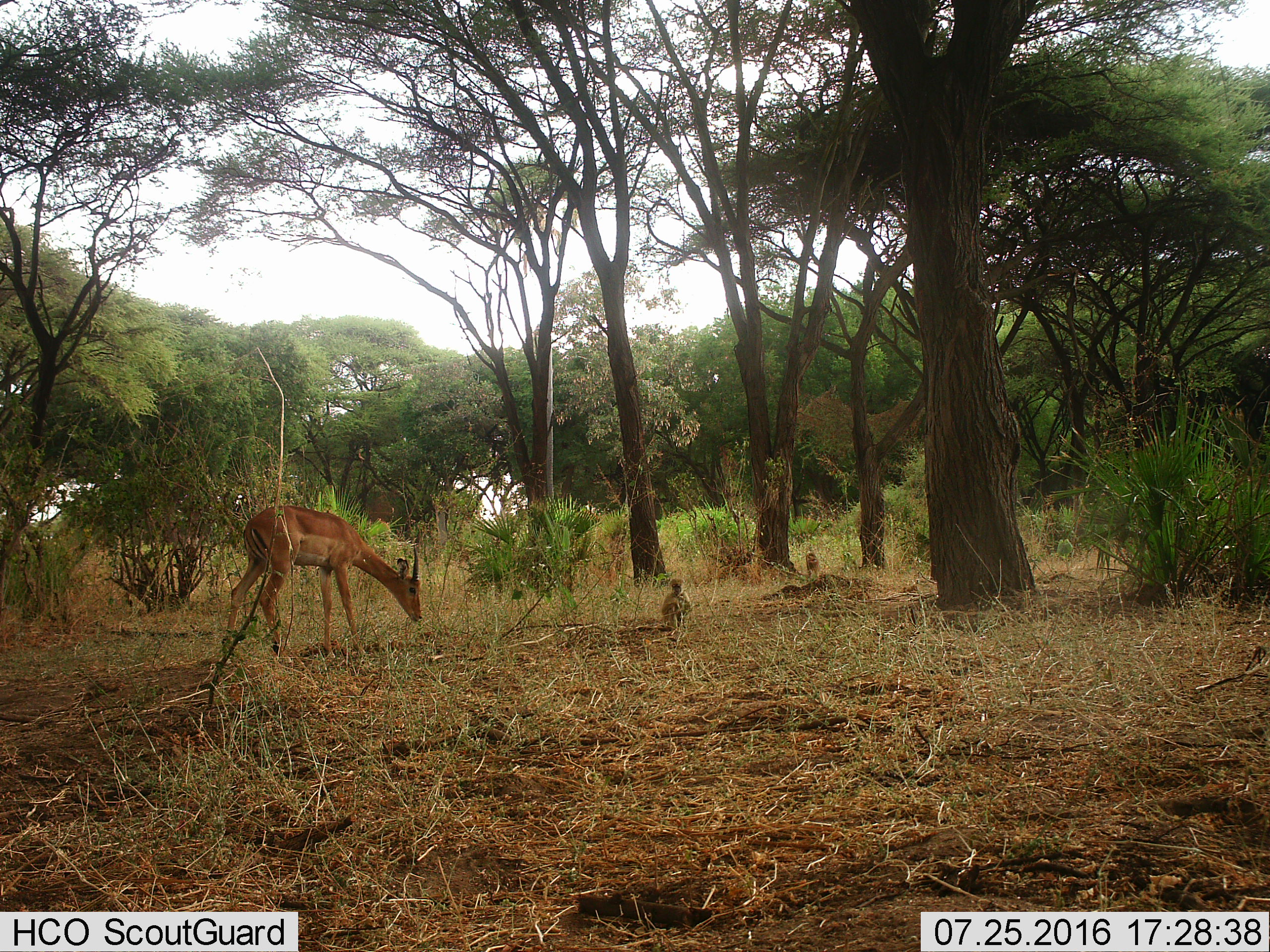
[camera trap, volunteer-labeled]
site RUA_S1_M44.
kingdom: Animalia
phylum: Chordata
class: Mammalia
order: Primates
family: Cercopithecidae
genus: Papio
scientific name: Papio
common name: baboon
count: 2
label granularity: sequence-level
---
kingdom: Animalia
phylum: Chordata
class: Mammalia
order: Artiodactyla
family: Bovidae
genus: Aepyceros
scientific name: Aepyceros melampus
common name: impala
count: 1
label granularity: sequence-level